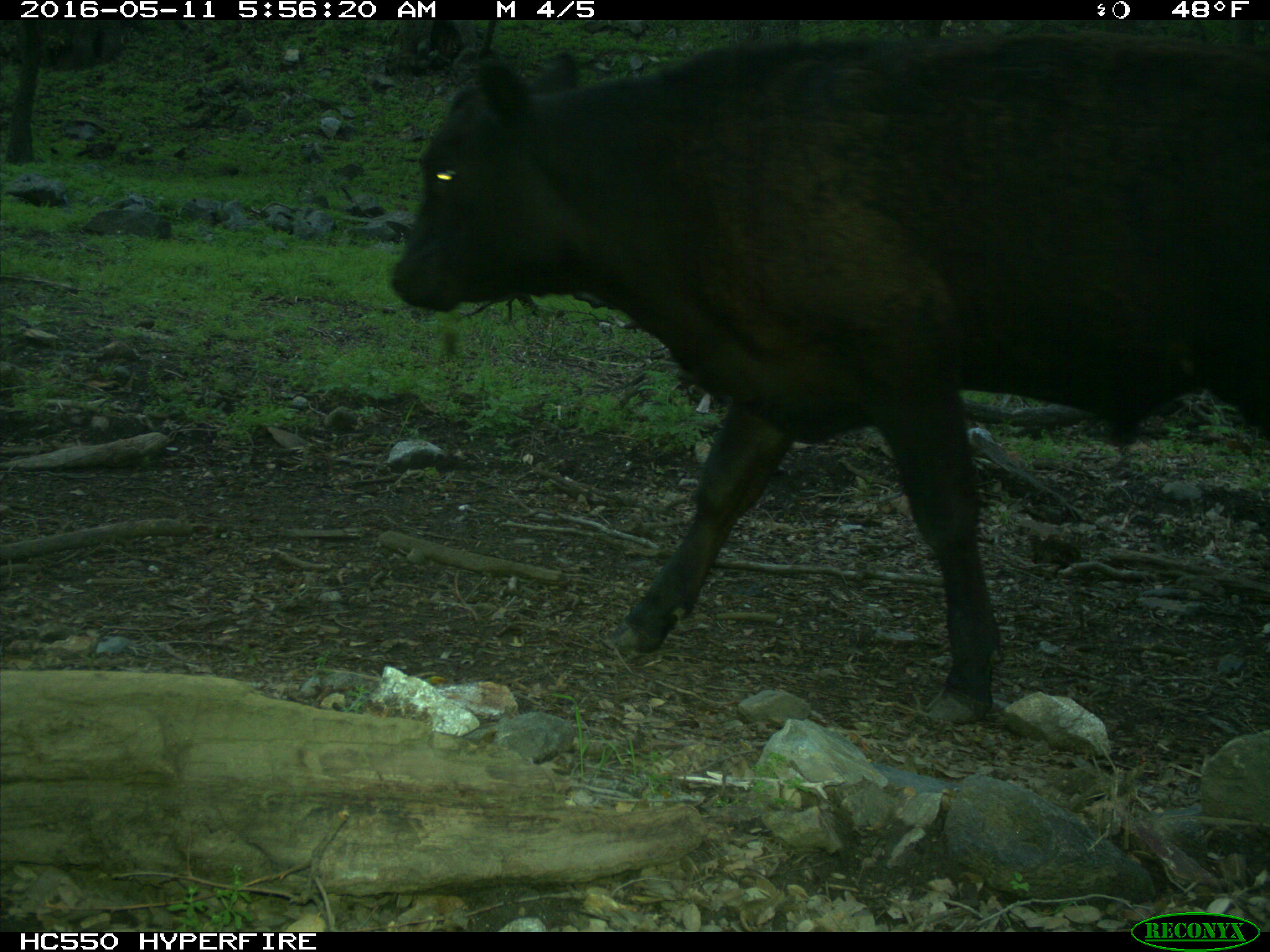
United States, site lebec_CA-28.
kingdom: Animalia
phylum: Chordata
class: Mammalia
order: Artiodactyla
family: Bovidae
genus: Bos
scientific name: Bos taurus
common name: domestic cow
Bos taurus (domestic cow).